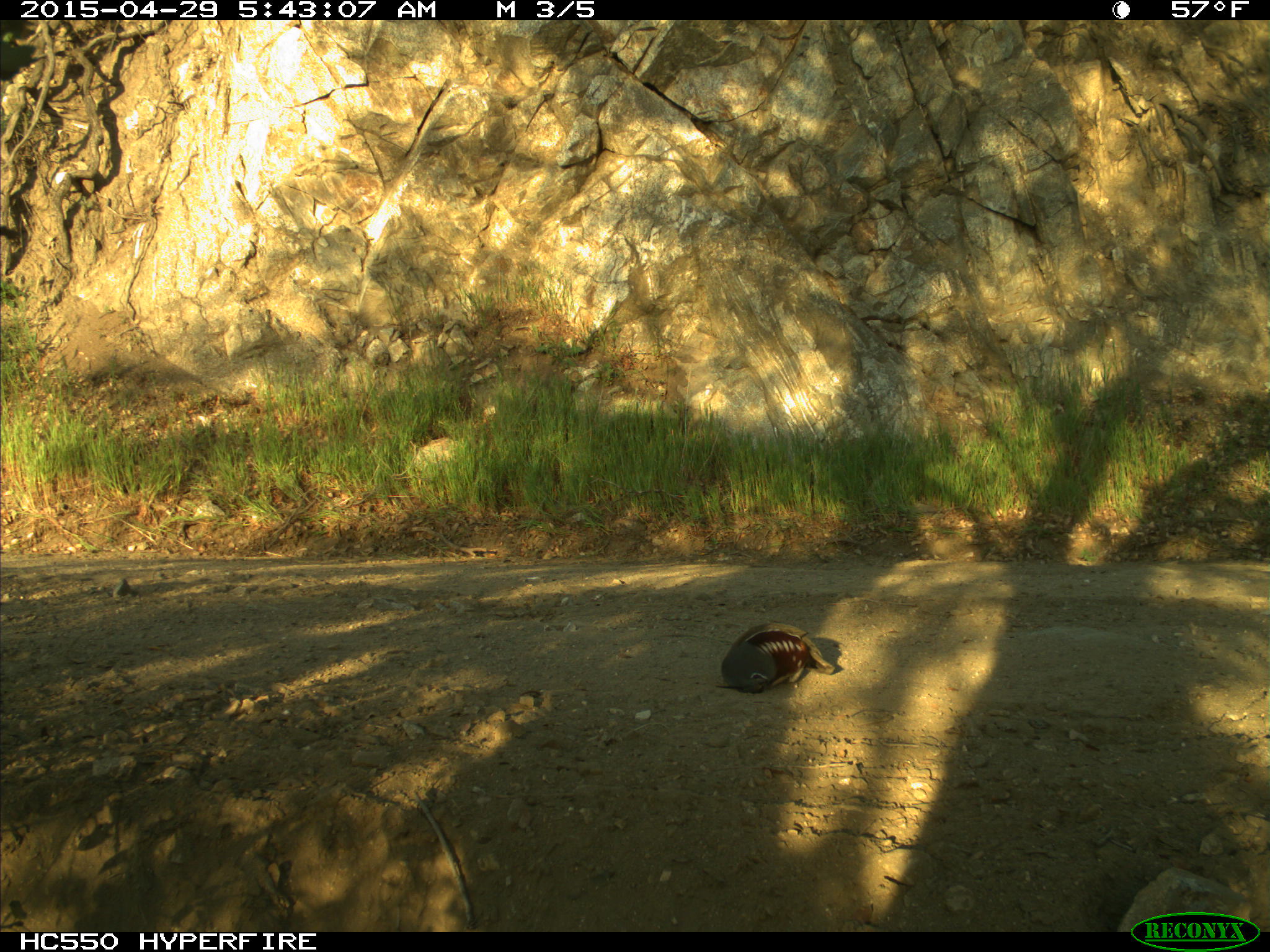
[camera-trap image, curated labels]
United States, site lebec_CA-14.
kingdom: Animalia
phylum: Chordata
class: Aves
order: Galliformes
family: Odontophoridae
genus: Callipepla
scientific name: Callipepla californica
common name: california quail